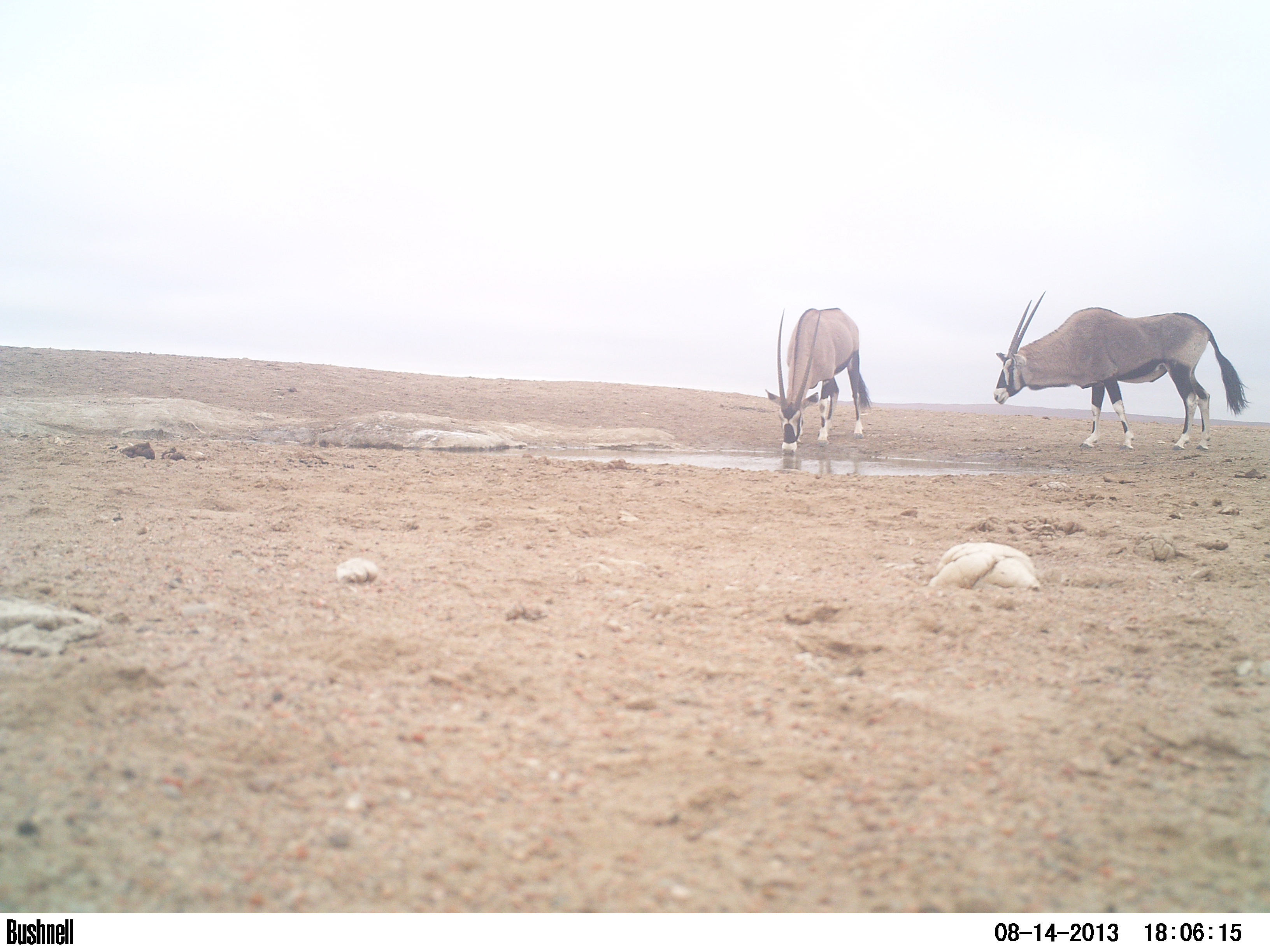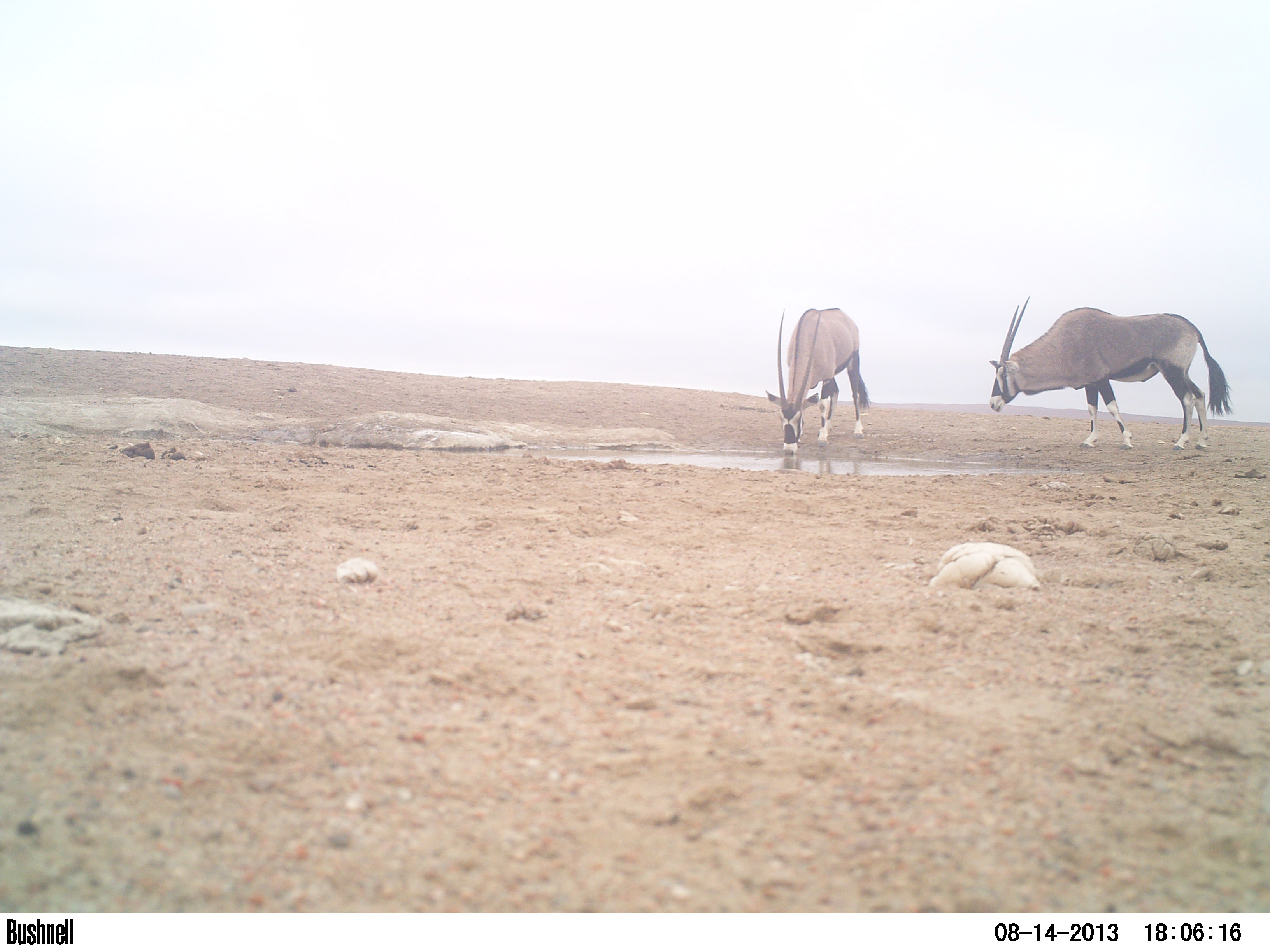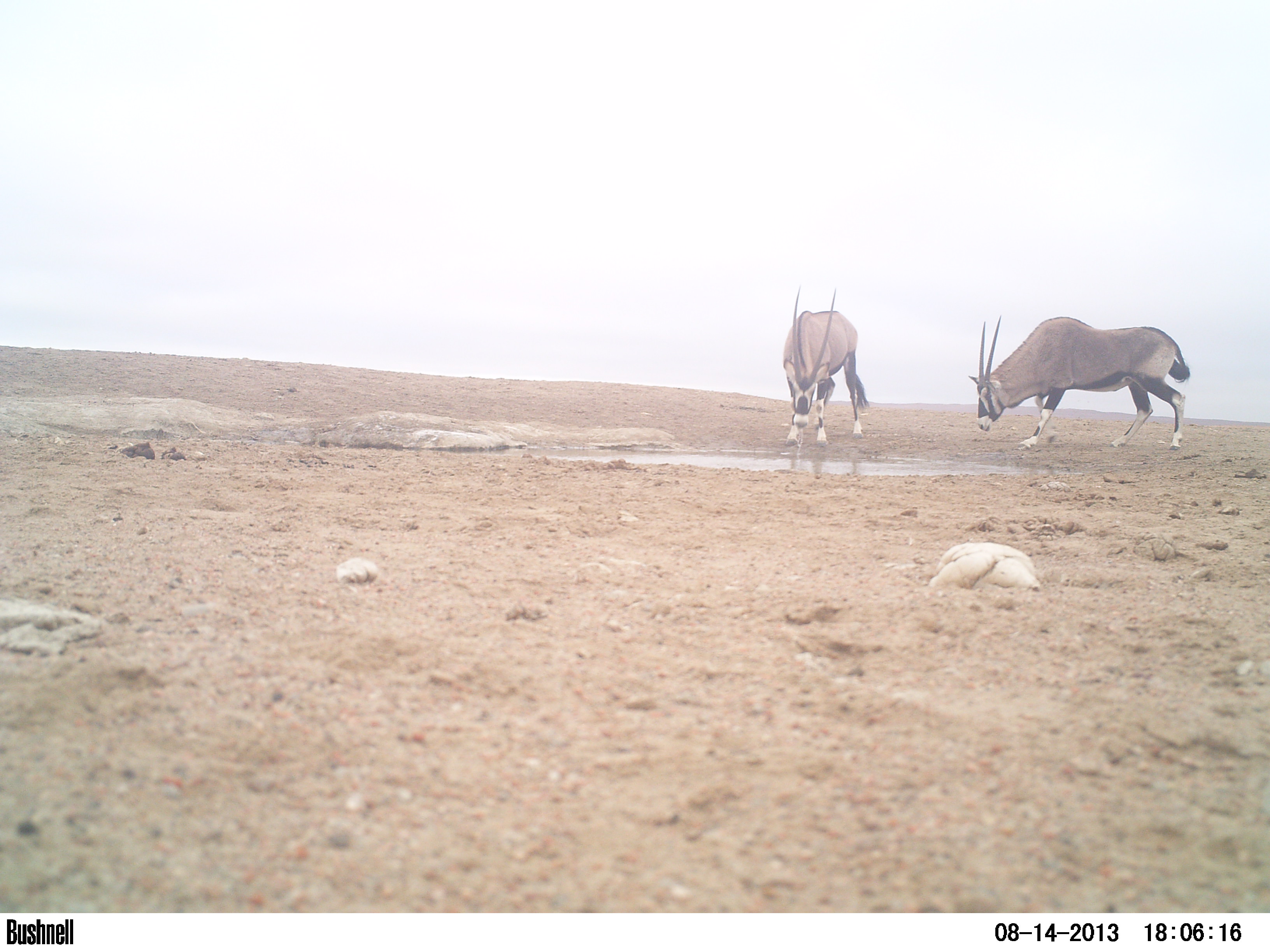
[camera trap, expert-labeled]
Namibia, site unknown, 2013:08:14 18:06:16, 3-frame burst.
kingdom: Animalia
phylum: Chordata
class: Mammalia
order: Artiodactyla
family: Bovidae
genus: Oryx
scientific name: Oryx gazella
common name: gemsbok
Oryx gazella (gemsbok).